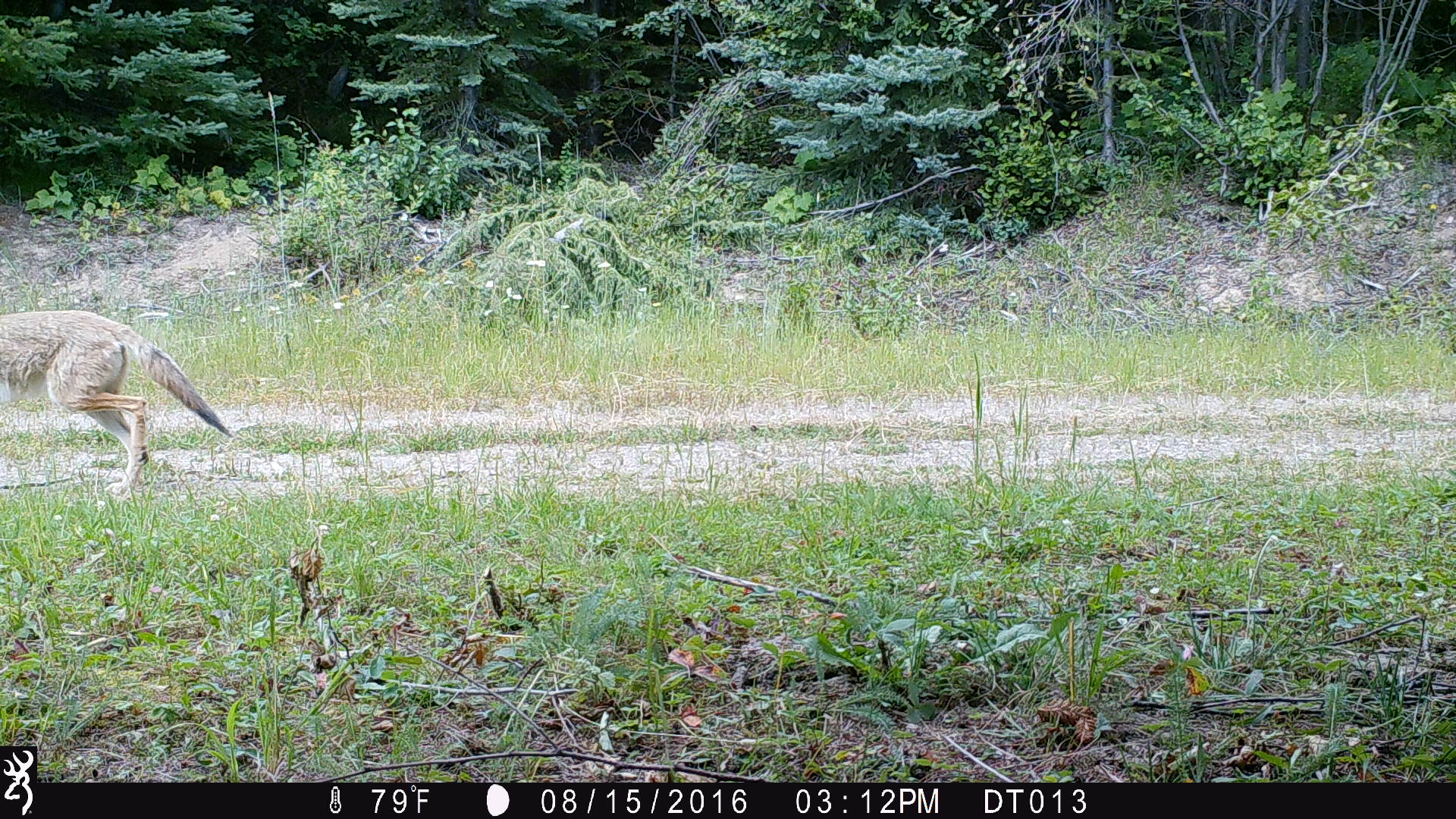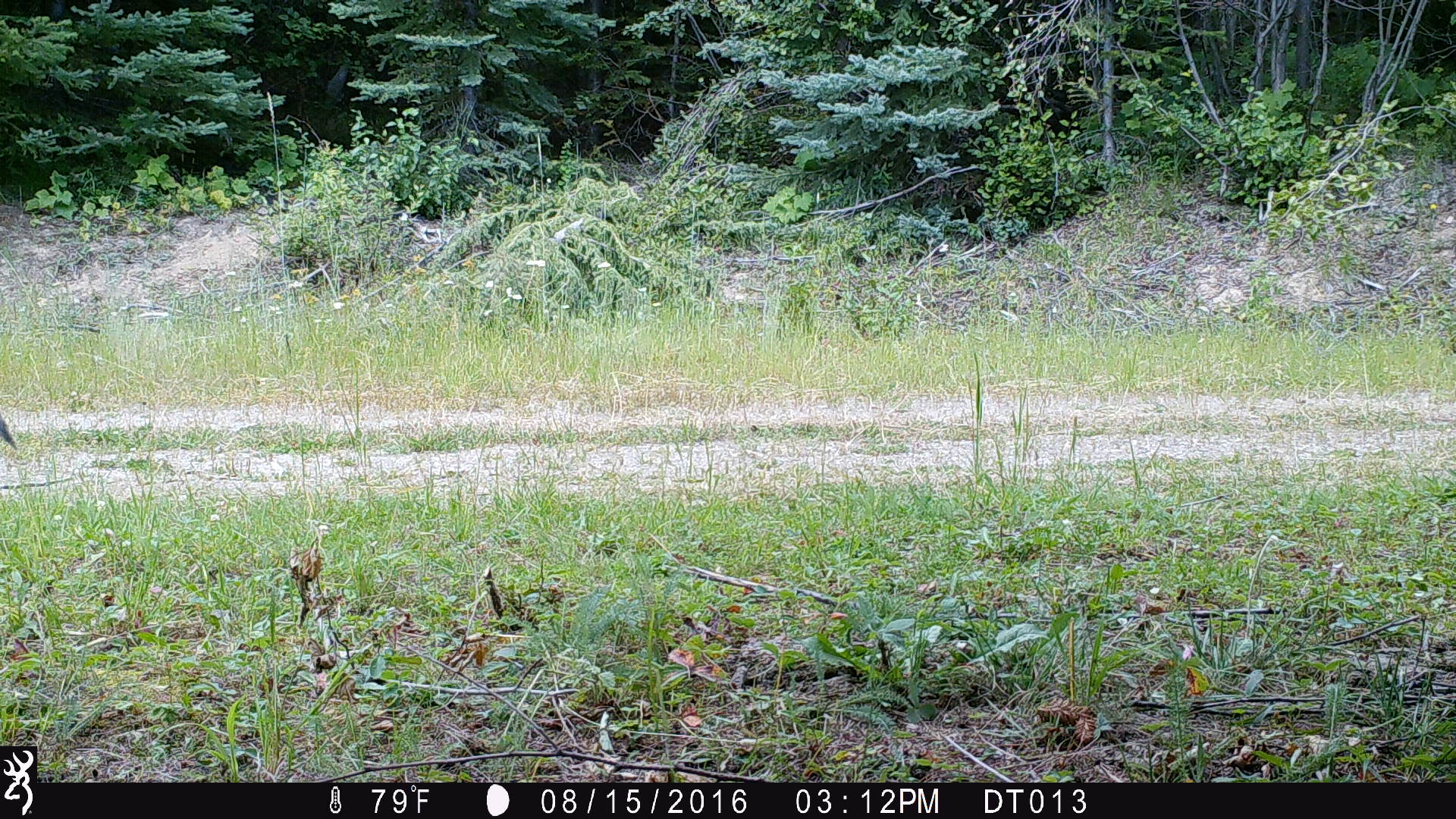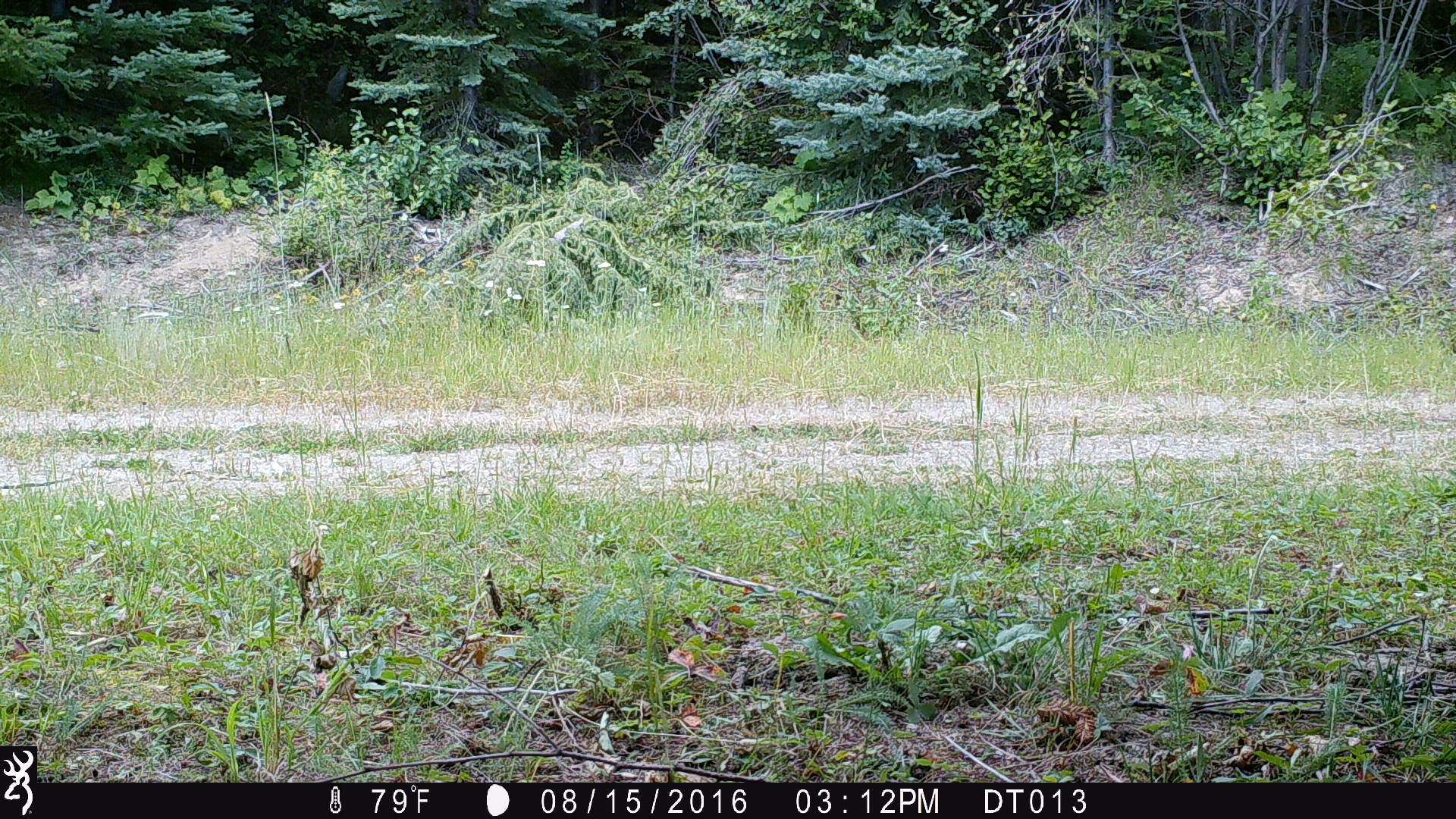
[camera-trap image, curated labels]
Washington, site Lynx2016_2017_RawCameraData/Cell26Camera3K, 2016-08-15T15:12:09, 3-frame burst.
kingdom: Animalia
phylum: Chordata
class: Mammalia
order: Carnivora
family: Canidae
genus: Canis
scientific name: Canis latrans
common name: coyote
Canis latrans (coyote). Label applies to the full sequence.